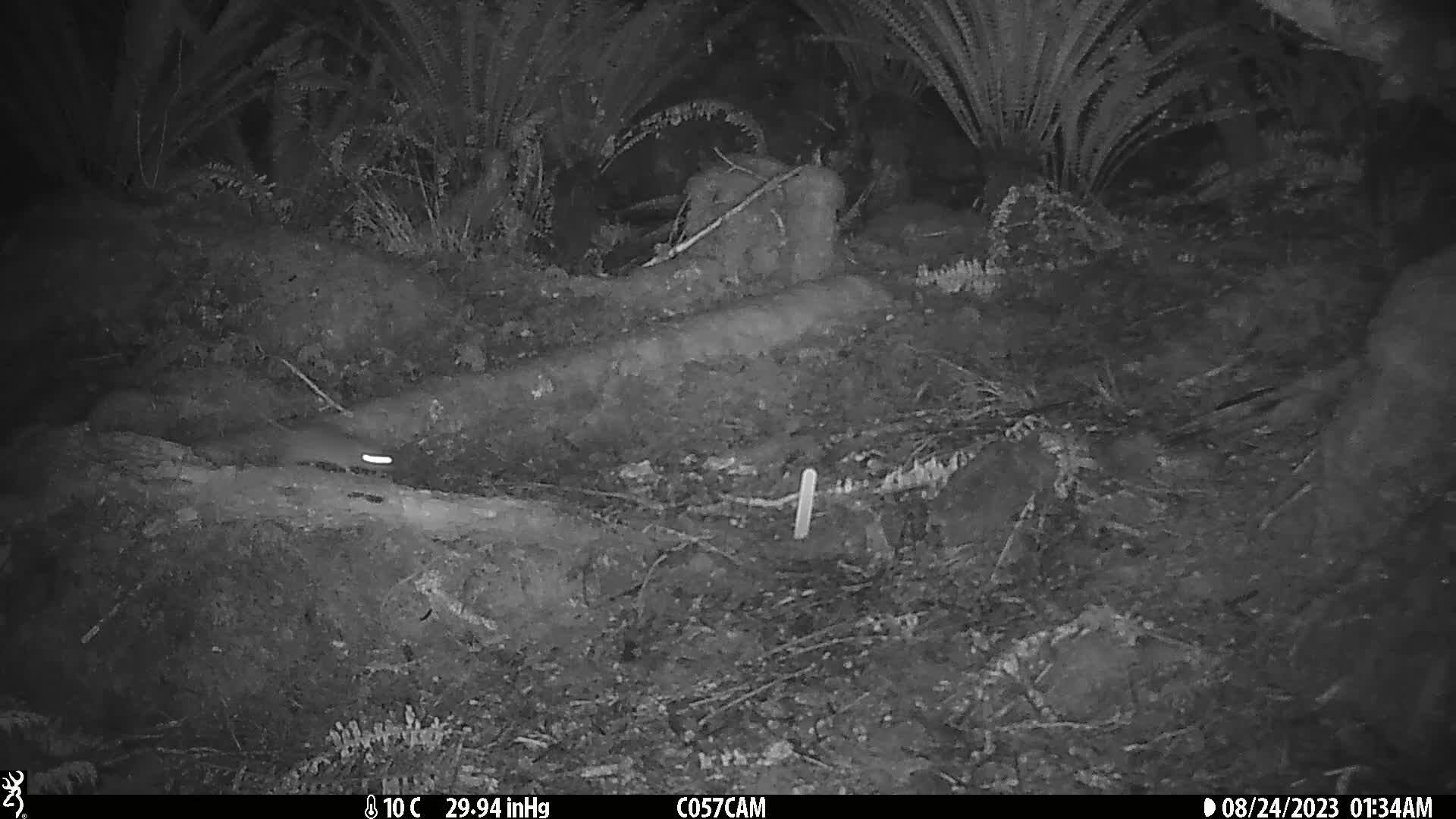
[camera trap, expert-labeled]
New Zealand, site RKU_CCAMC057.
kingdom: Animalia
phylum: Chordata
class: Mammalia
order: Rodentia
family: Muridae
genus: Rattus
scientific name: Rattus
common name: rat